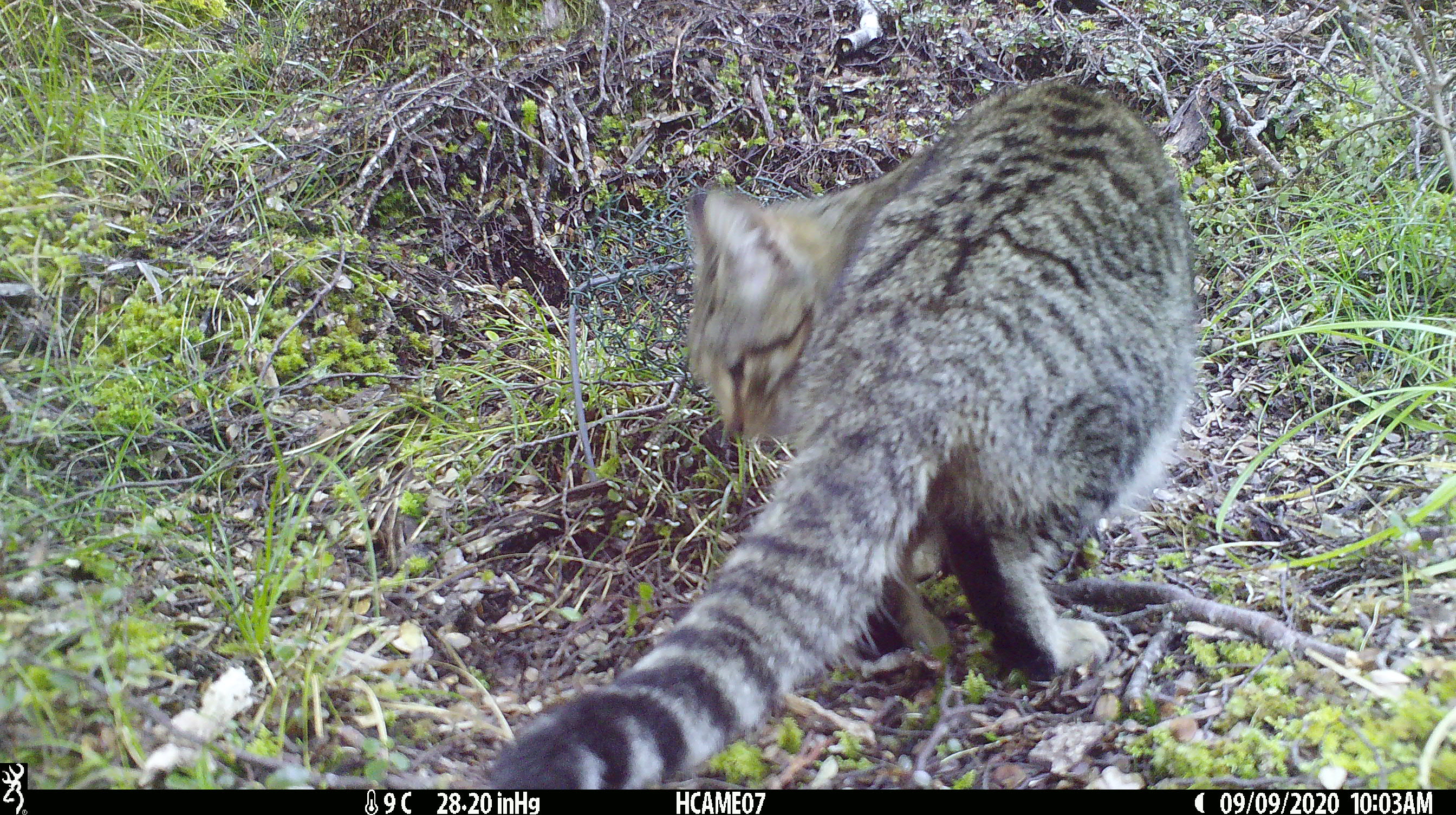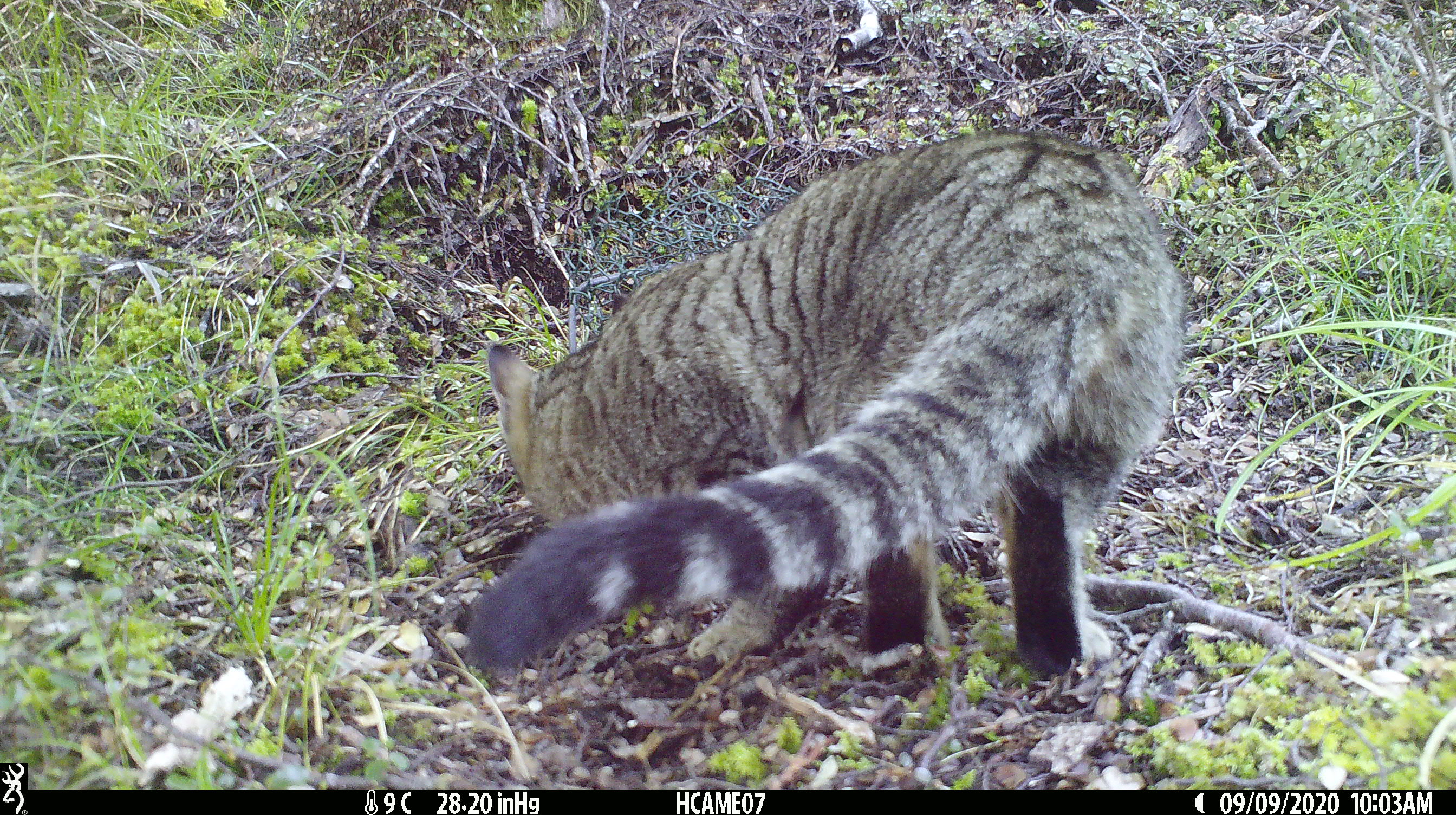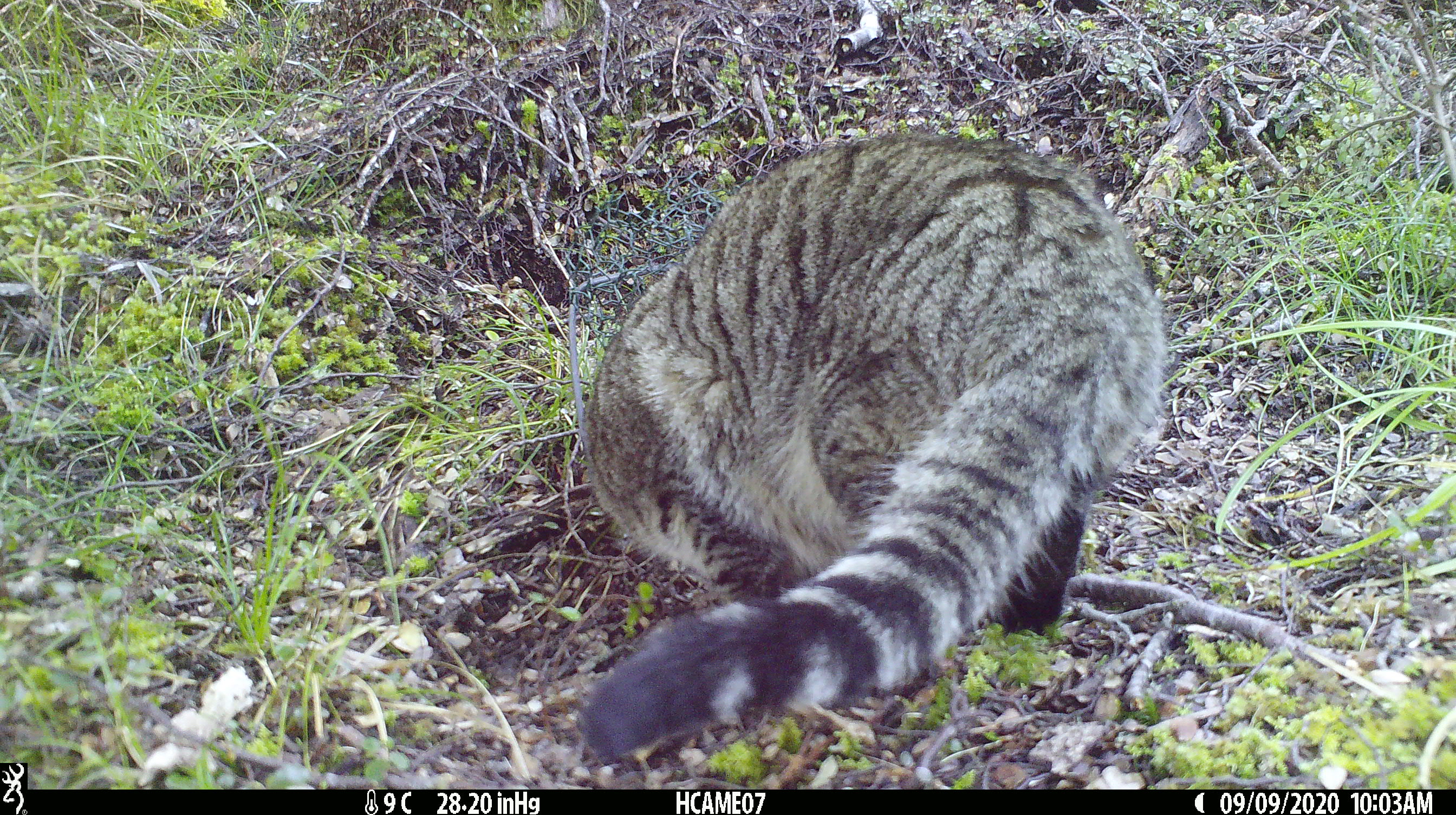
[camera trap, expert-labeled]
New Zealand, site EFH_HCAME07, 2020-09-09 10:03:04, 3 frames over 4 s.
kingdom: Animalia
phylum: Chordata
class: Mammalia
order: Carnivora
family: Felidae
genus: Felis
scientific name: Felis catus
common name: domestic cat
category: cat